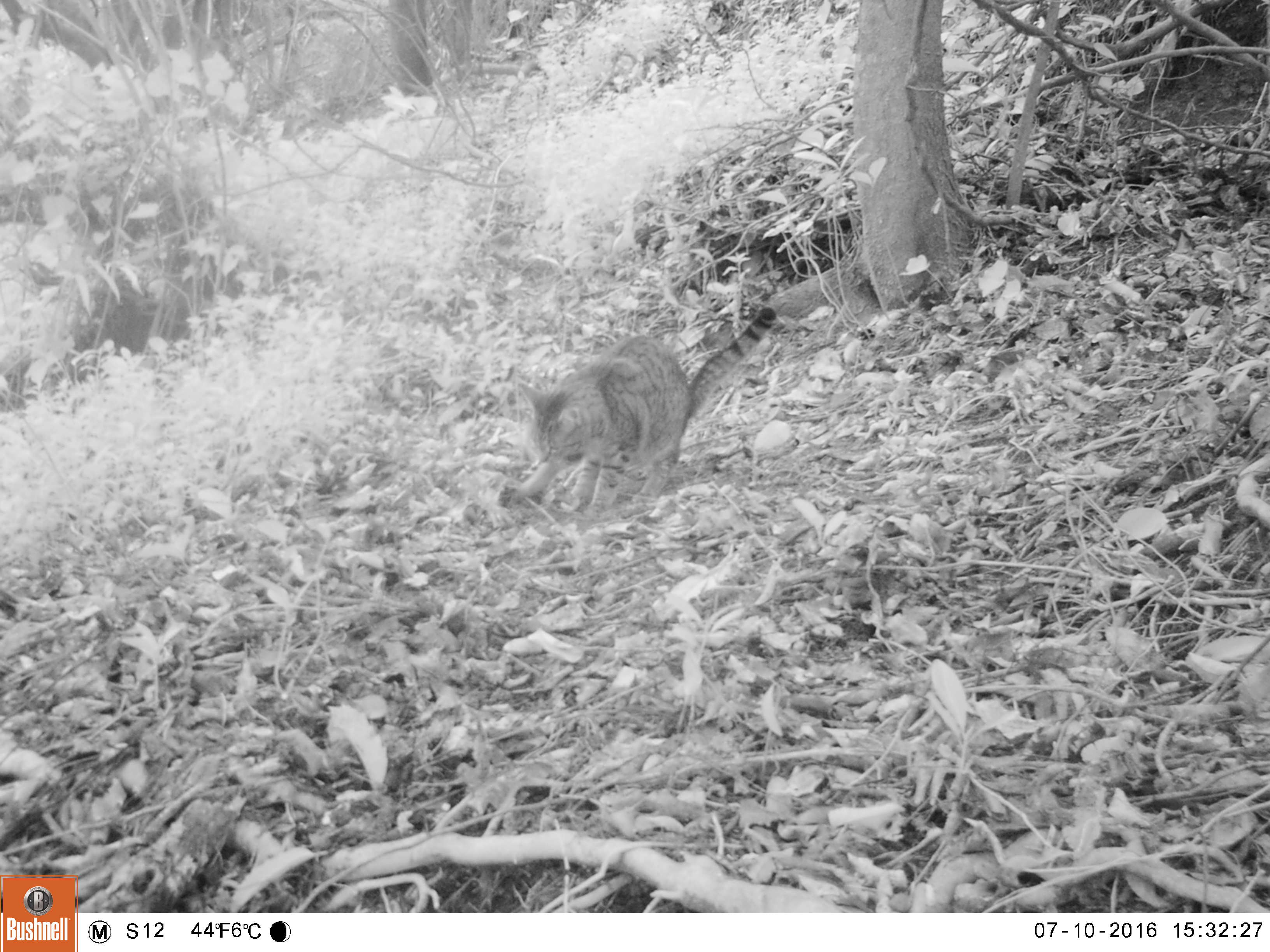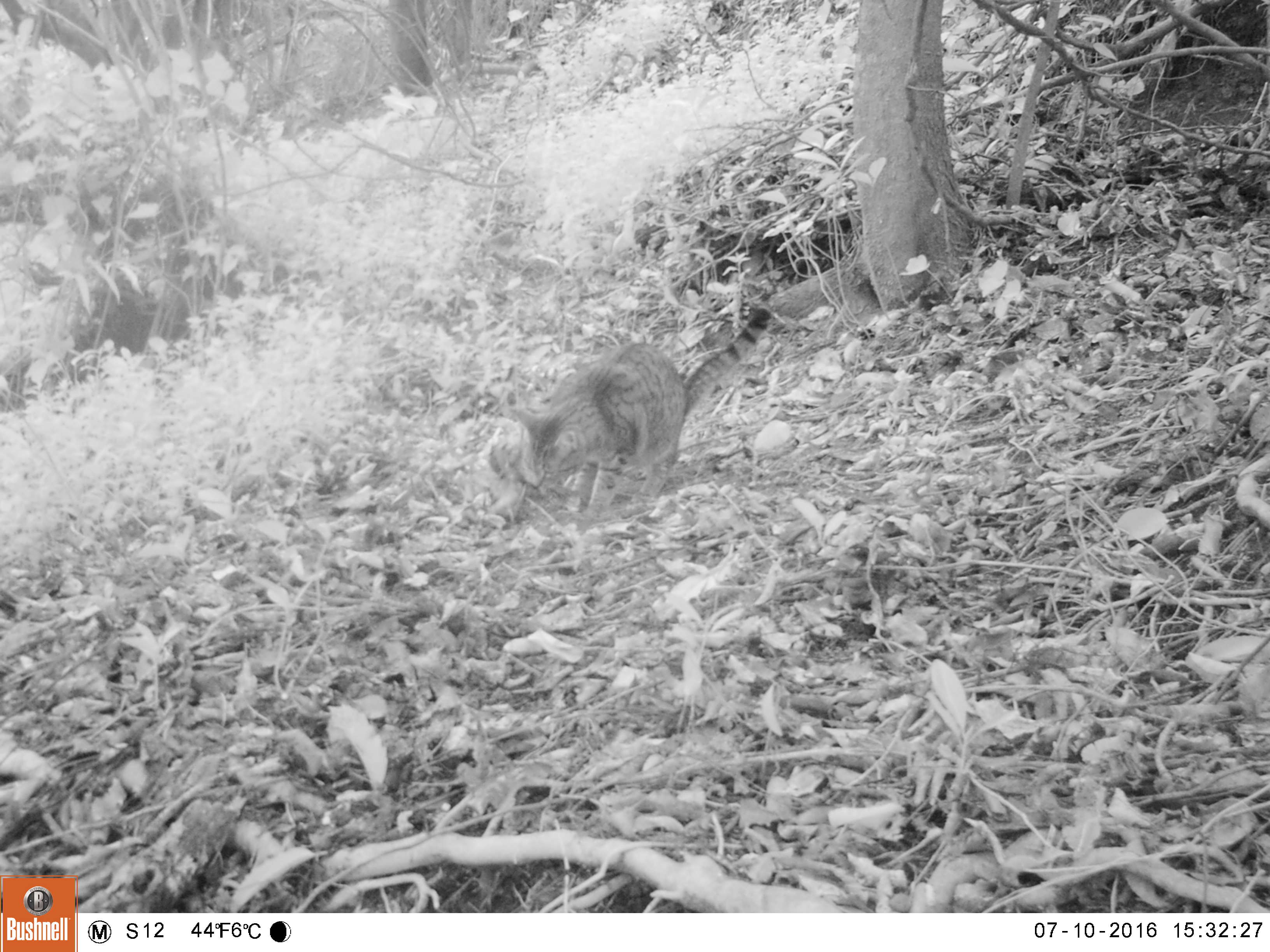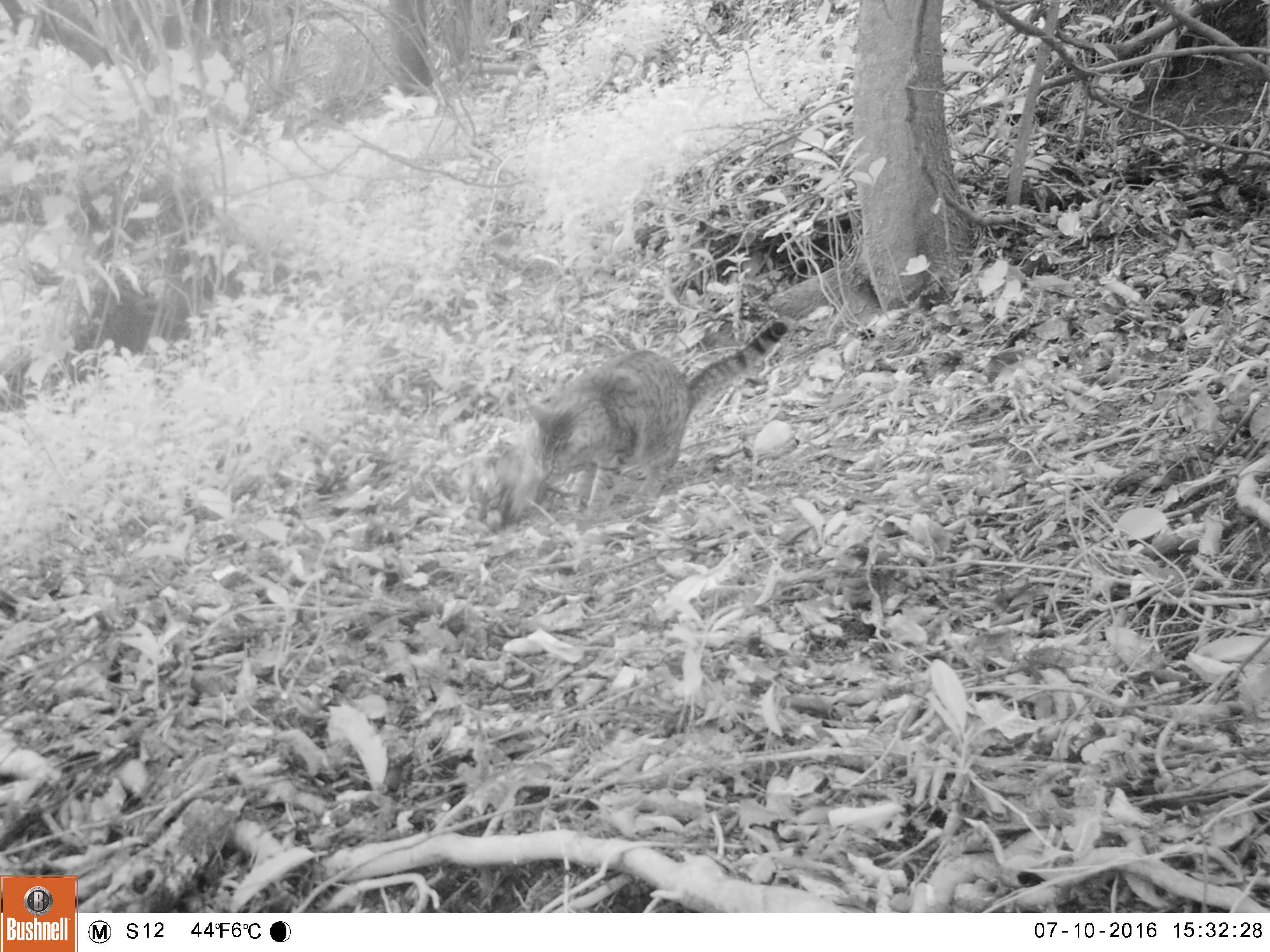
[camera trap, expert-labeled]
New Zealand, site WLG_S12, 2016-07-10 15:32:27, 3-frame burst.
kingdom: Animalia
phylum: Chordata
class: Mammalia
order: Carnivora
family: Felidae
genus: Felis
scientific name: Felis catus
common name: domestic cat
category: cat